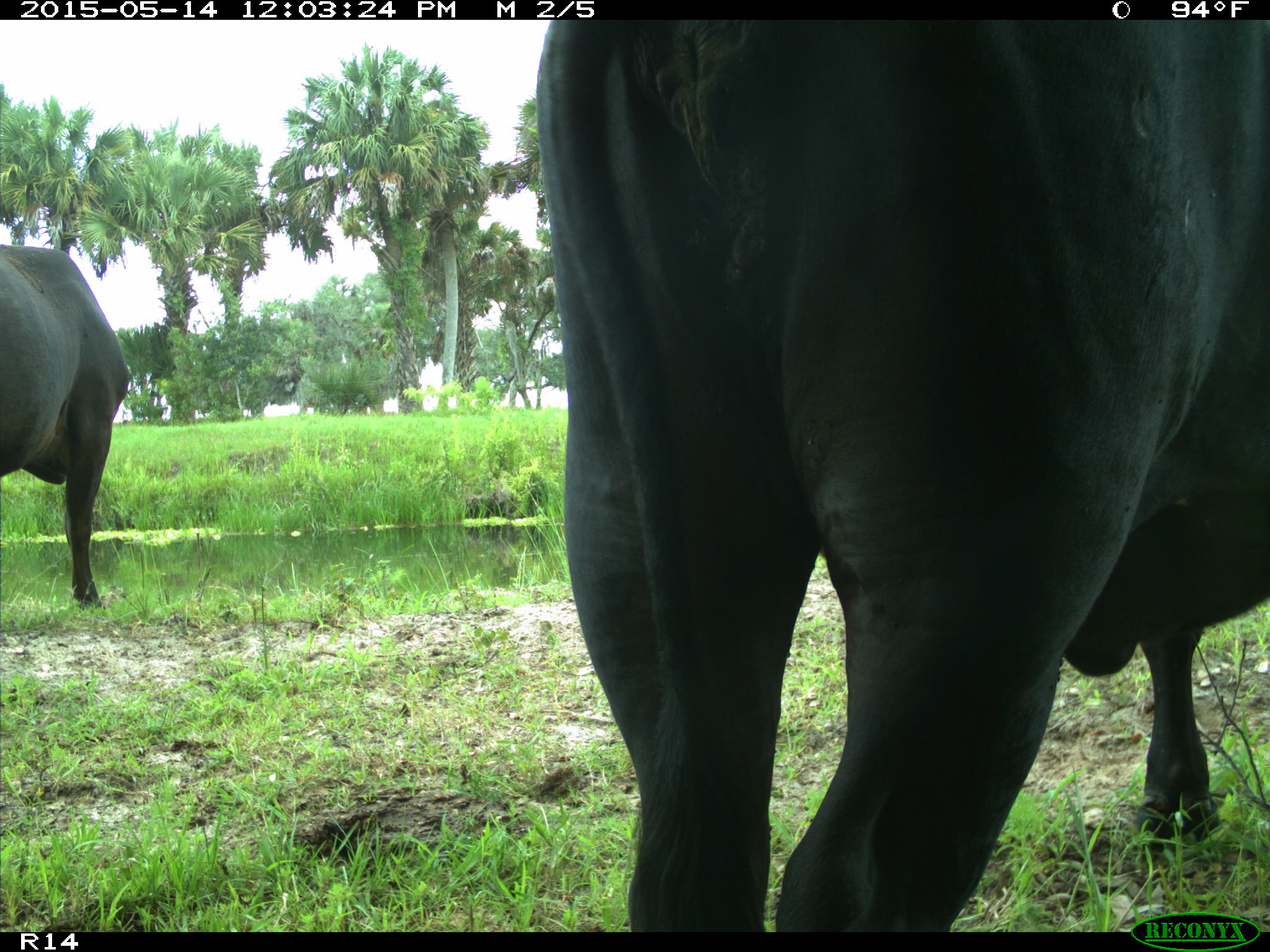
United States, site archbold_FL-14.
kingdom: Animalia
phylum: Chordata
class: Mammalia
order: Artiodactyla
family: Bovidae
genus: Bos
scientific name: Bos taurus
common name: domestic cow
Bos taurus (domestic cow).